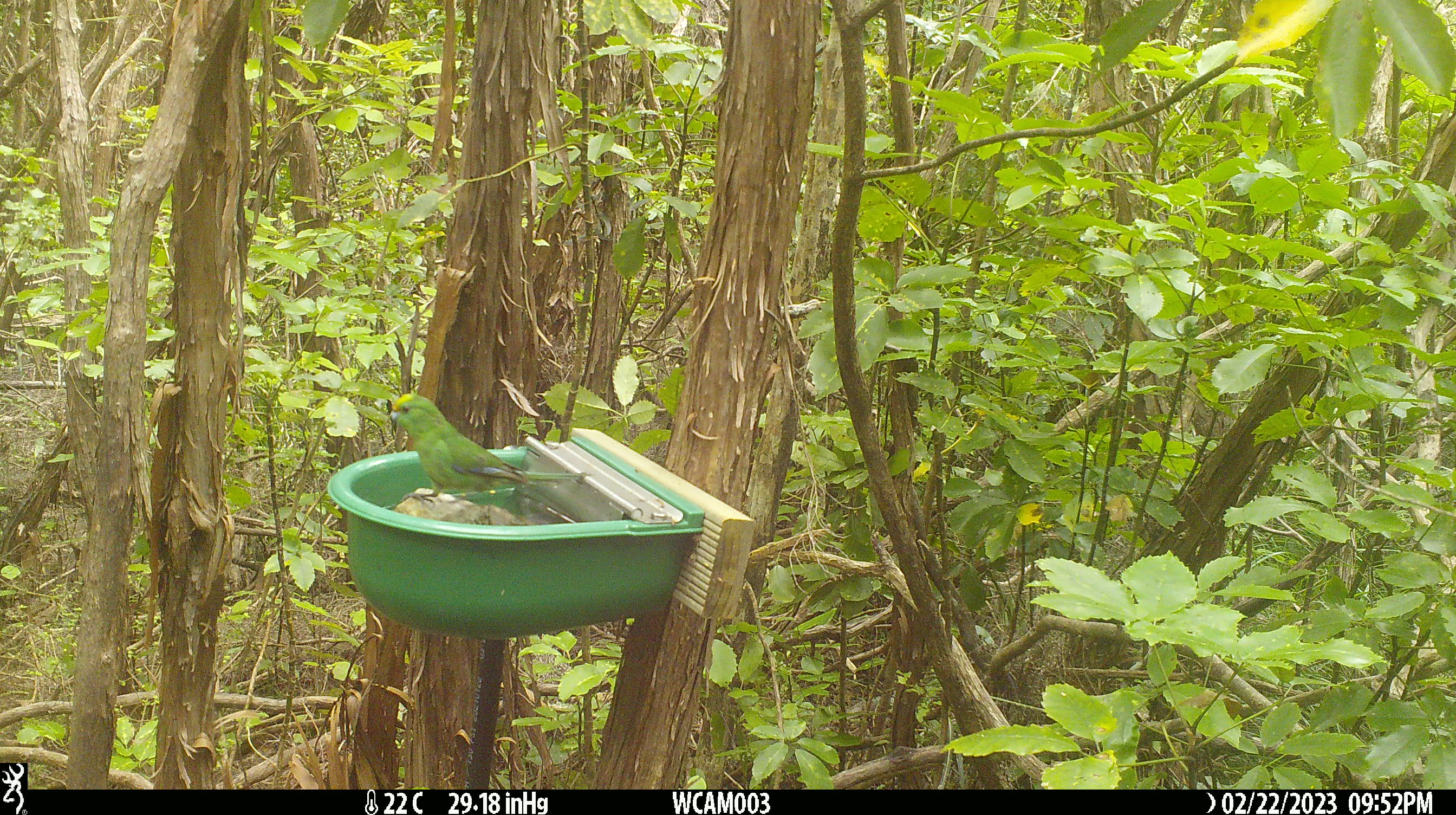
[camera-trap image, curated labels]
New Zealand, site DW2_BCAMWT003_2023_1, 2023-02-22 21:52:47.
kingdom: Animalia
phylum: Chordata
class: Aves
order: Psittaciformes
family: Psittaculidae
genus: Cyanoramphus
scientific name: Cyanoramphus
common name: parakeet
Parakeet (Cyanoramphus).